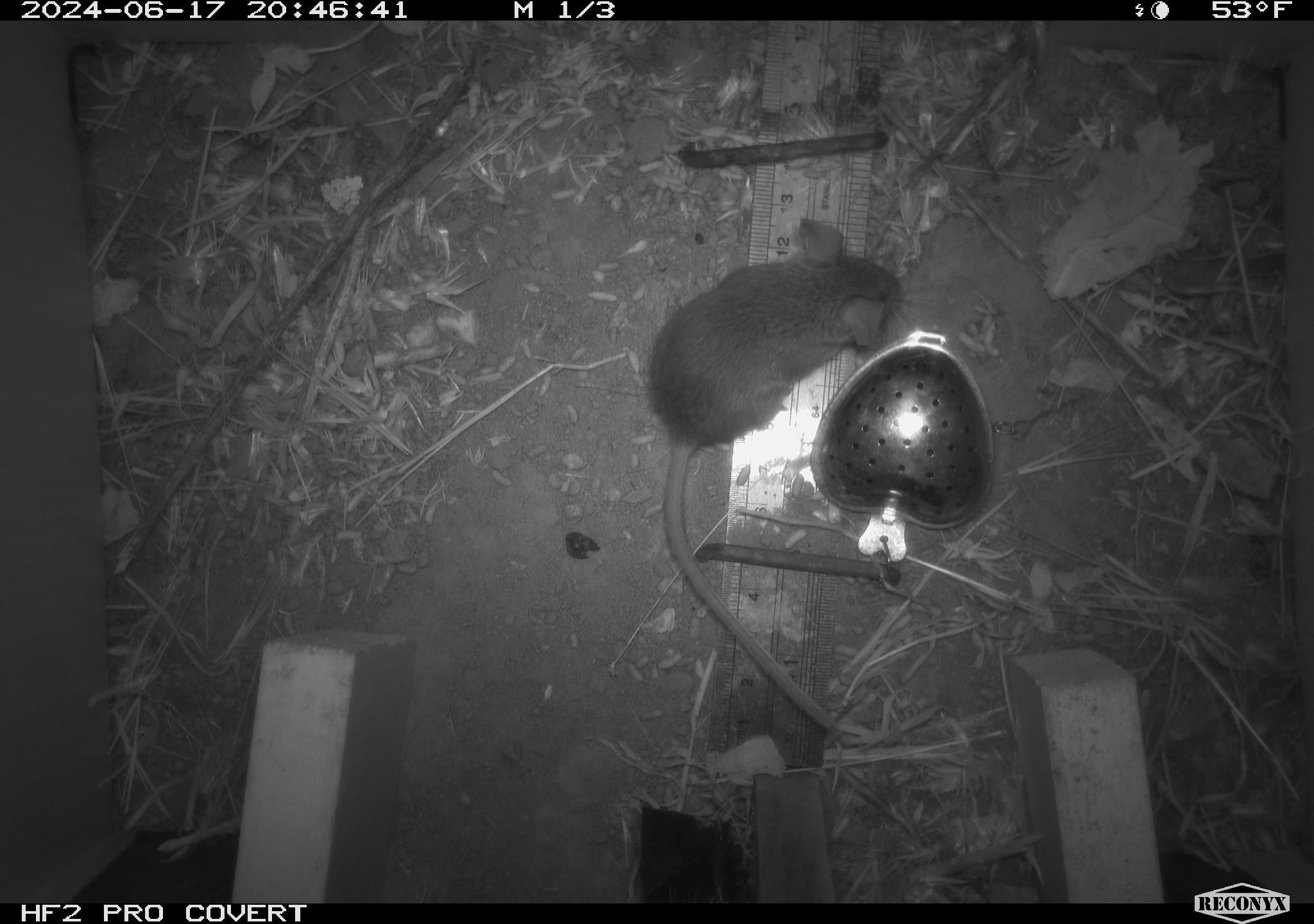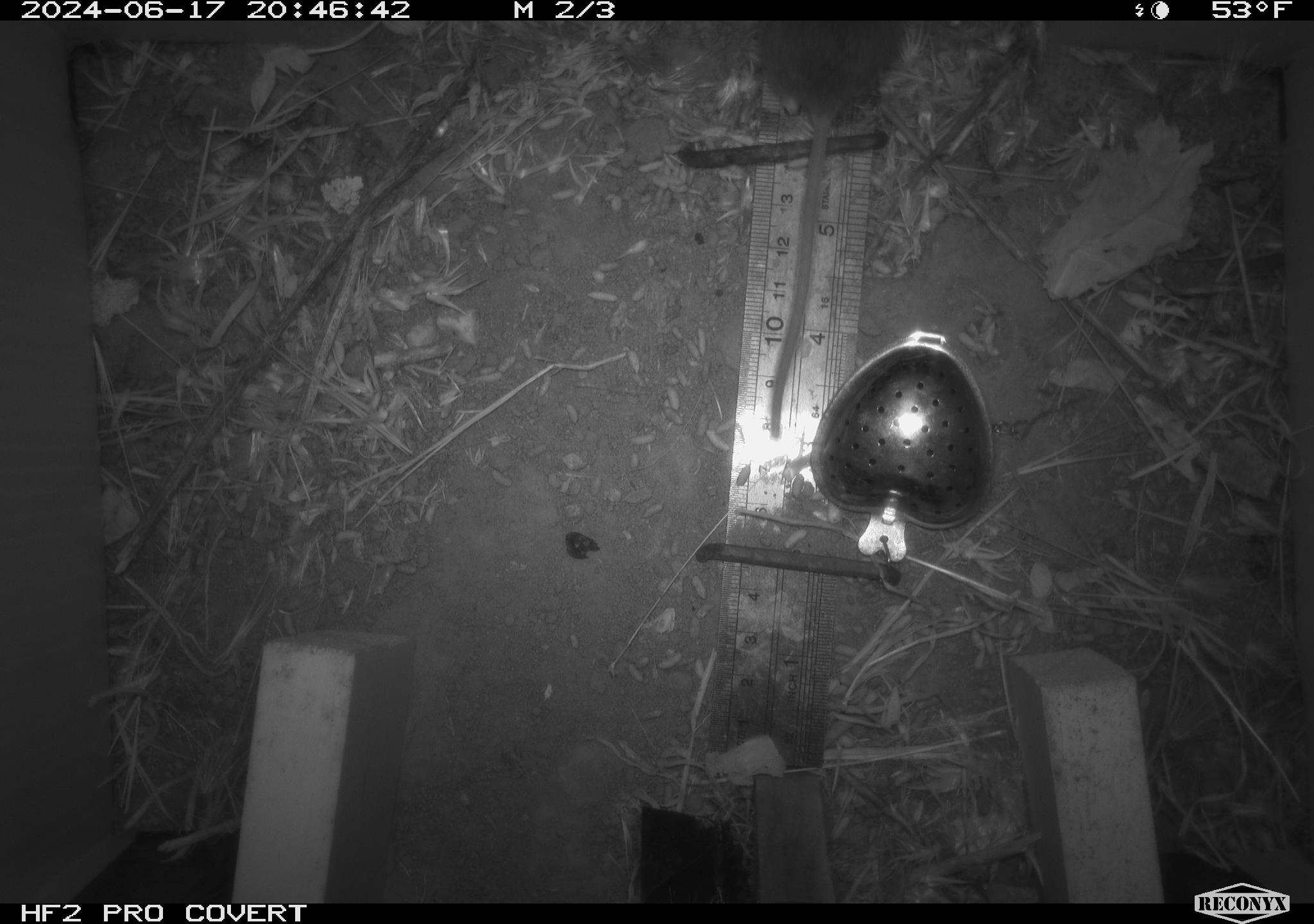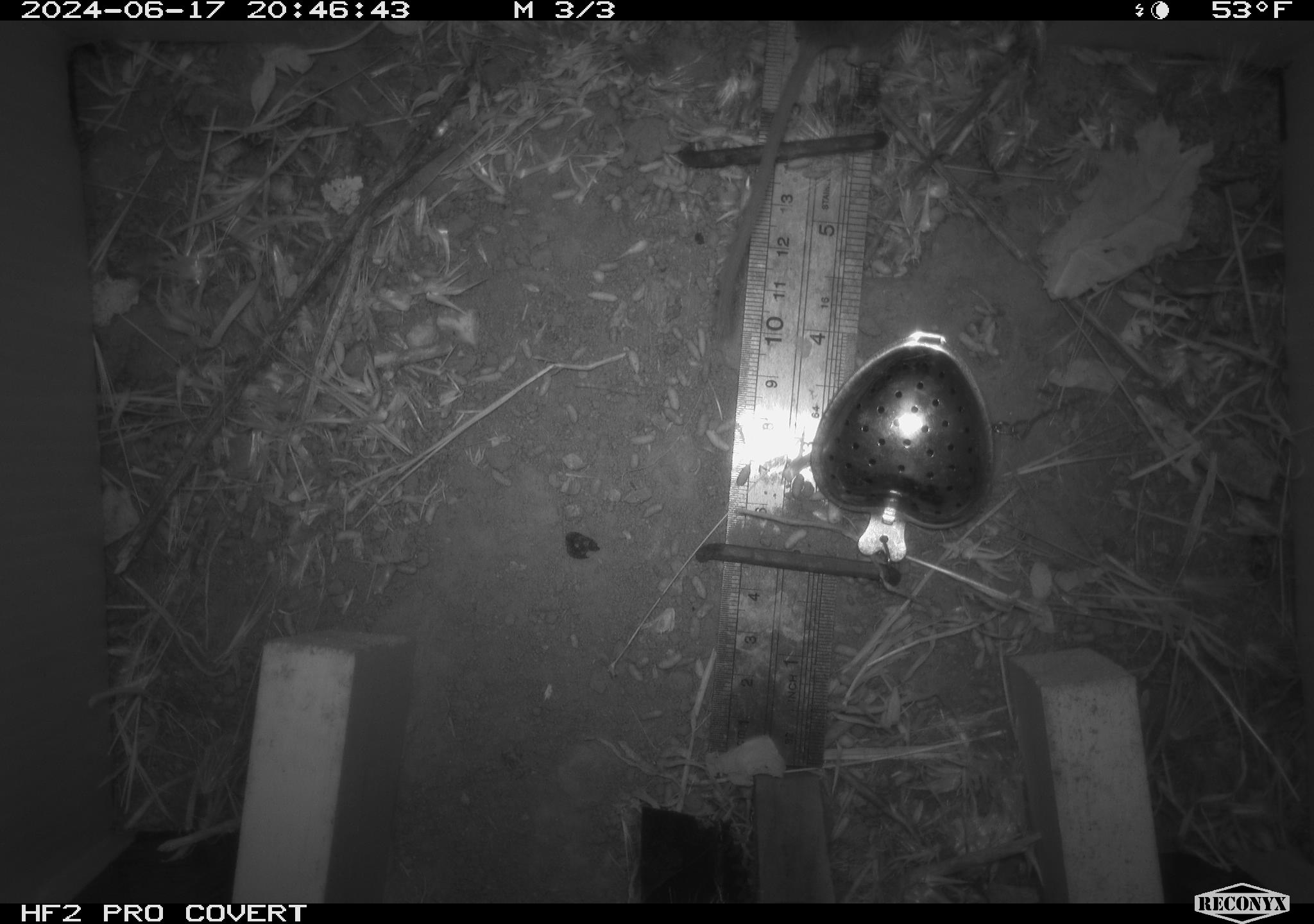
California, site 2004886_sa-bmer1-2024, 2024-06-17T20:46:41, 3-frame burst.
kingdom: Animalia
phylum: Chordata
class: Mammalia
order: Rodentia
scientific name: Rodentia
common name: mouse species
Mouse species (Rodentia).